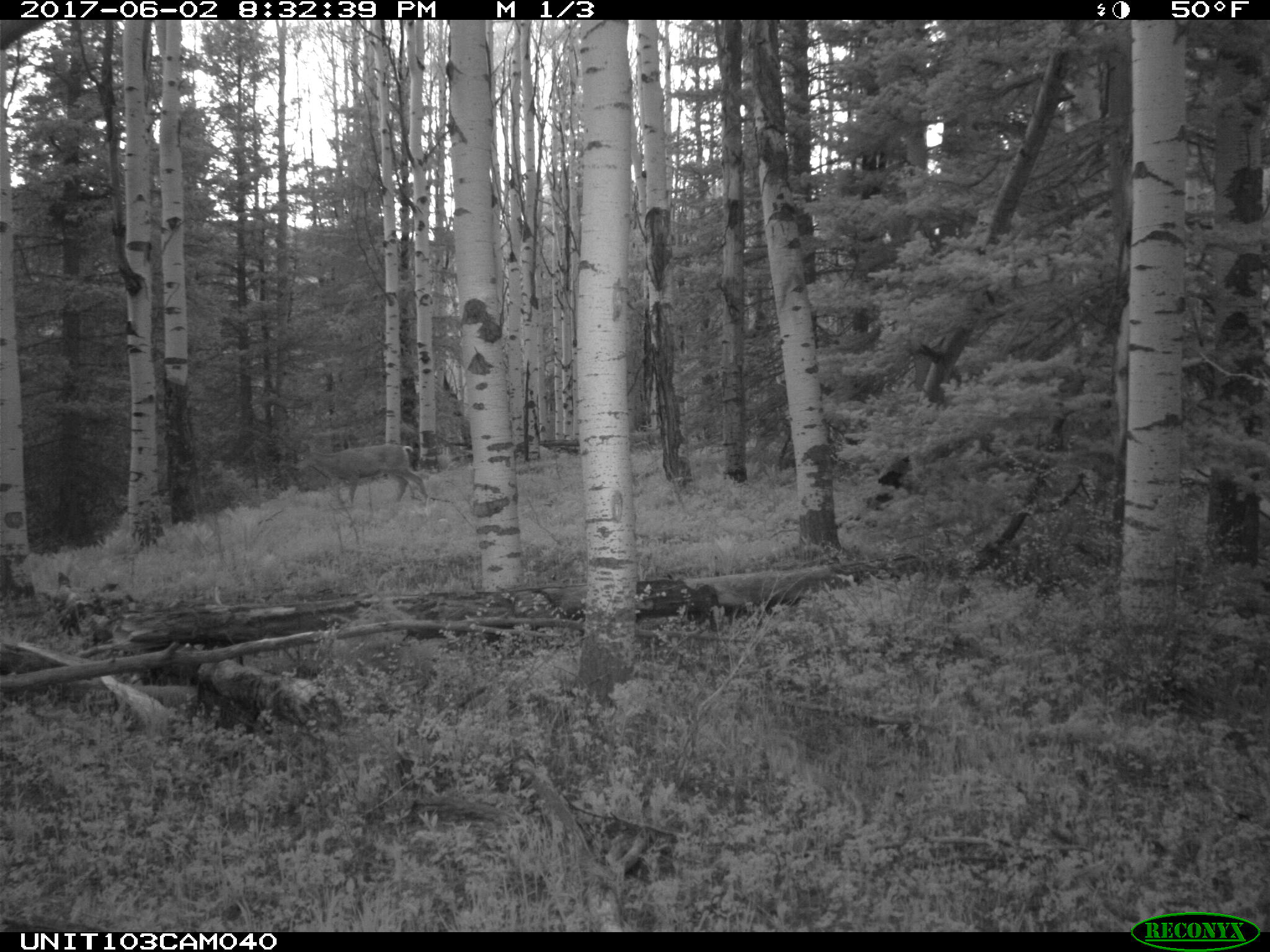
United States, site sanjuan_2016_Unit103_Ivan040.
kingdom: Animalia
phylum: Chordata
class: Mammalia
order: Artiodactyla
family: Cervidae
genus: Odocoileus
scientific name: Odocoileus hemionus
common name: mule deer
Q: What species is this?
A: Odocoileus hemionus (mule deer).